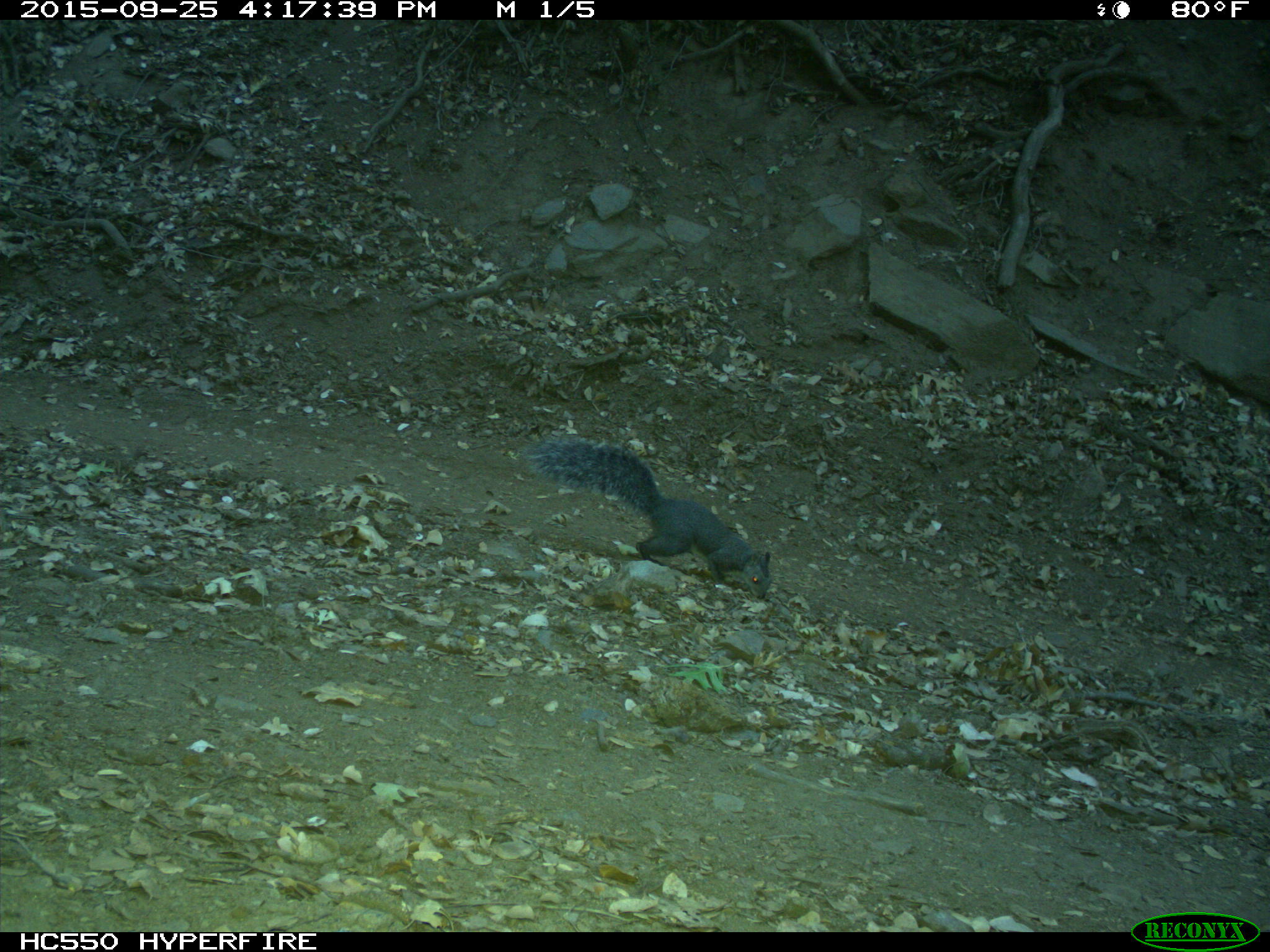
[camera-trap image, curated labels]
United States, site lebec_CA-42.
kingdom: Animalia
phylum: Chordata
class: Mammalia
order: Rodentia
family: Sciuridae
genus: Sciurus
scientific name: Sciurus carolinensis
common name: eastern gray squirrel